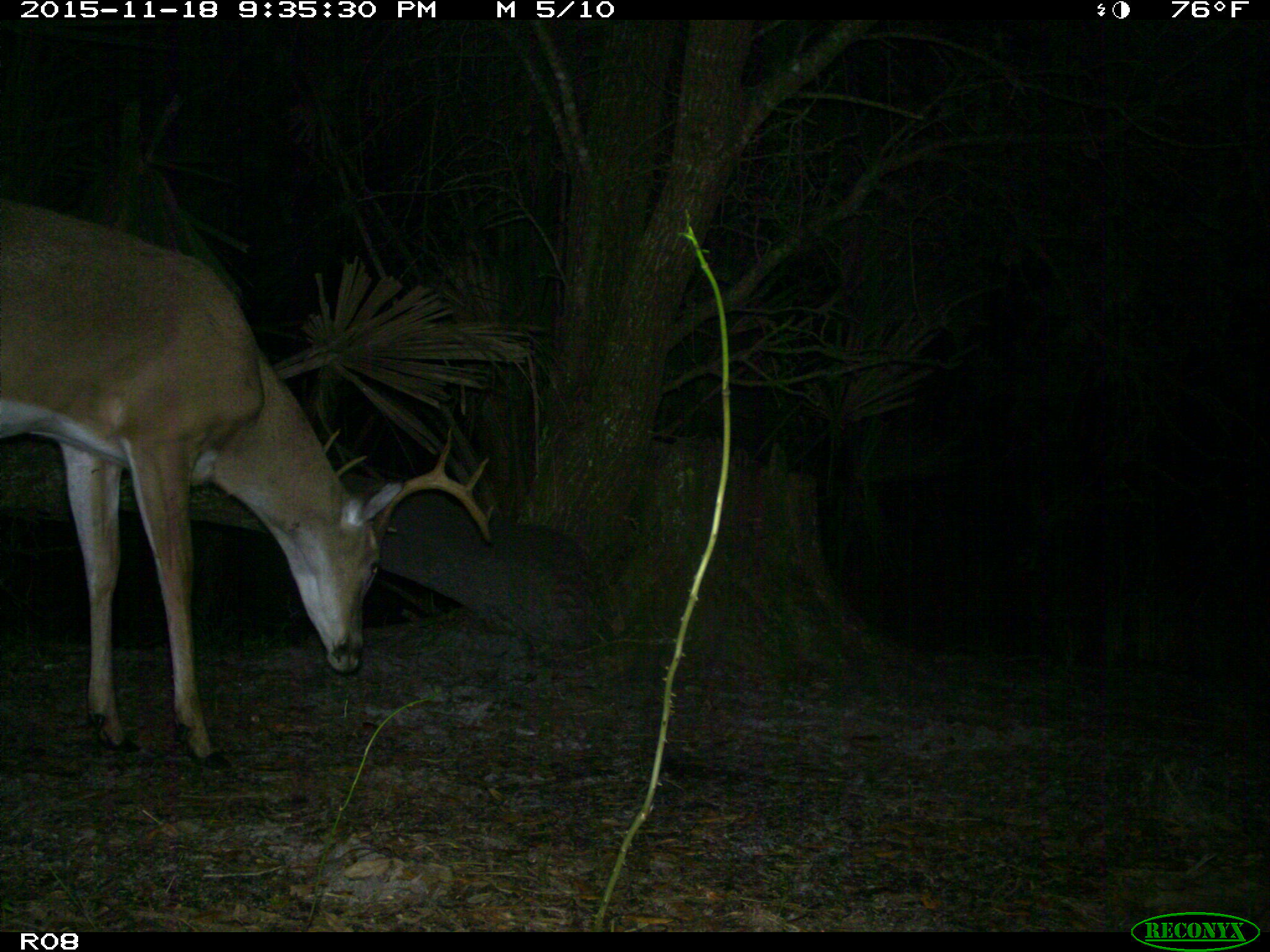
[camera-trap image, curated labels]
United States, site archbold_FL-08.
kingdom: Animalia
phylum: Chordata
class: Mammalia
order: Artiodactyla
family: Cervidae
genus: Odocoileus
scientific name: Odocoileus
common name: deer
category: unidentified deer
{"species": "unidentified deer (deer) (Odocoileus)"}